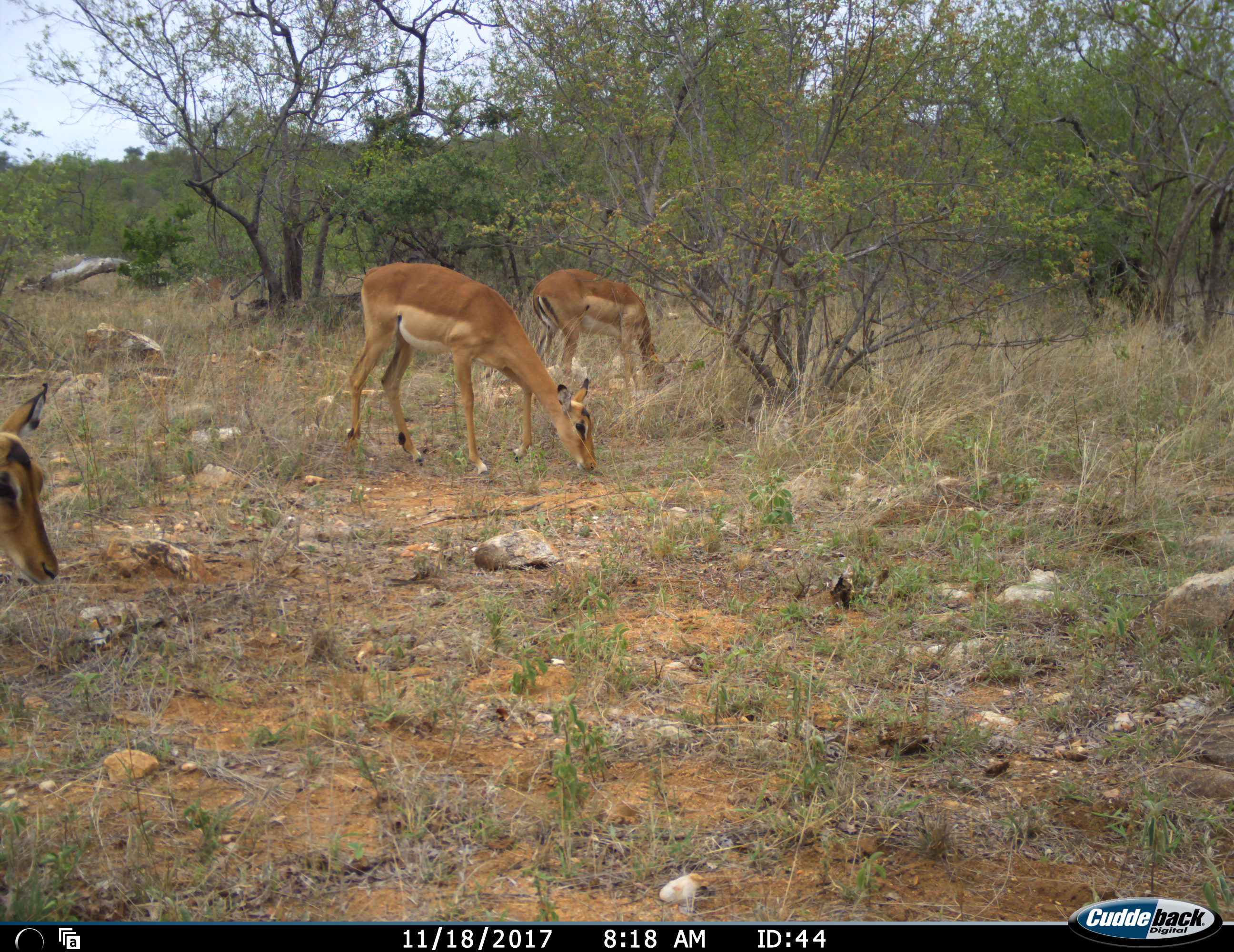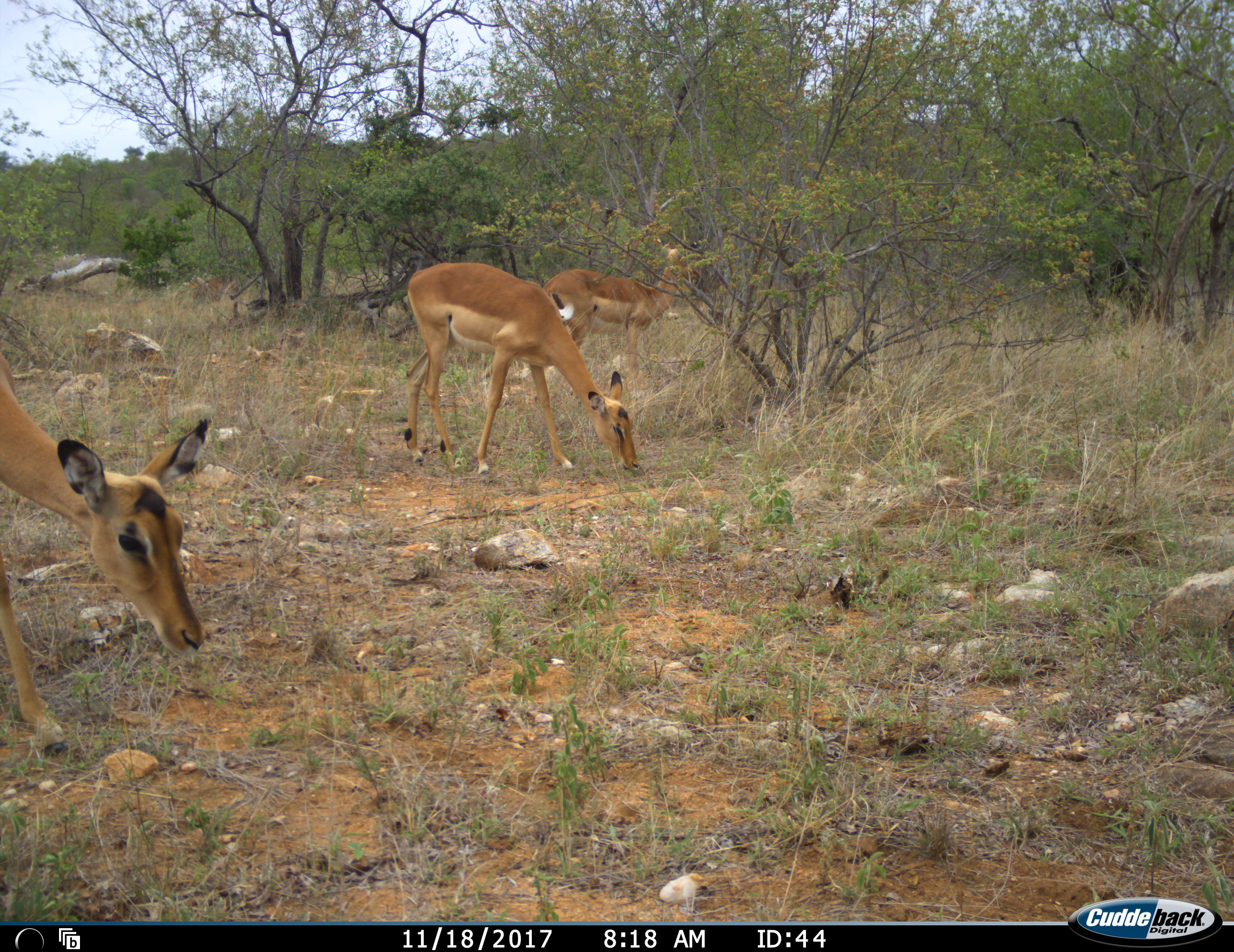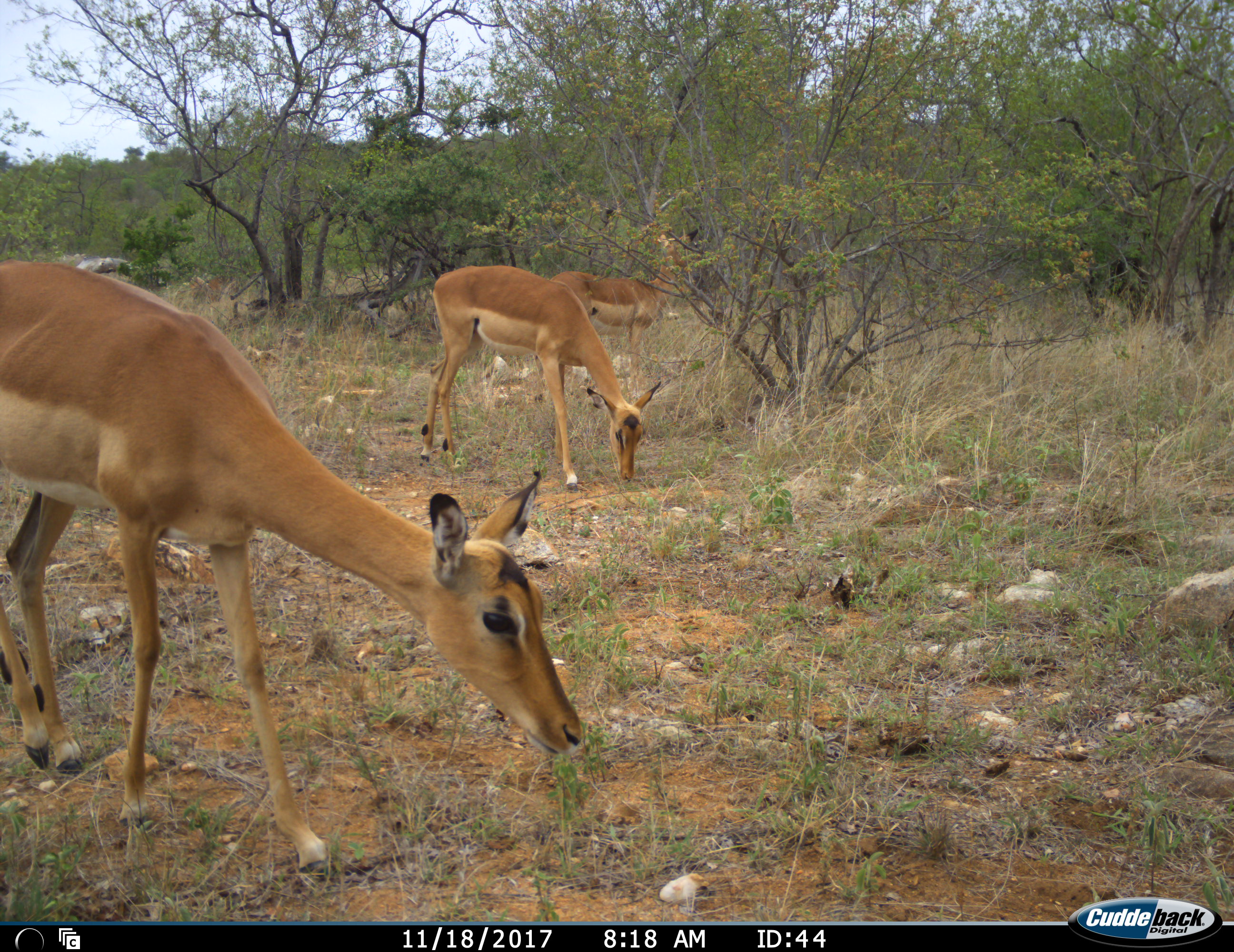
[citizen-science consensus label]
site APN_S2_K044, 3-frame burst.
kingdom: Animalia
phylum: Chordata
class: Mammalia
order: Artiodactyla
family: Bovidae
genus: Aepyceros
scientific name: Aepyceros melampus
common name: impala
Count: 3.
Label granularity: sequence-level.